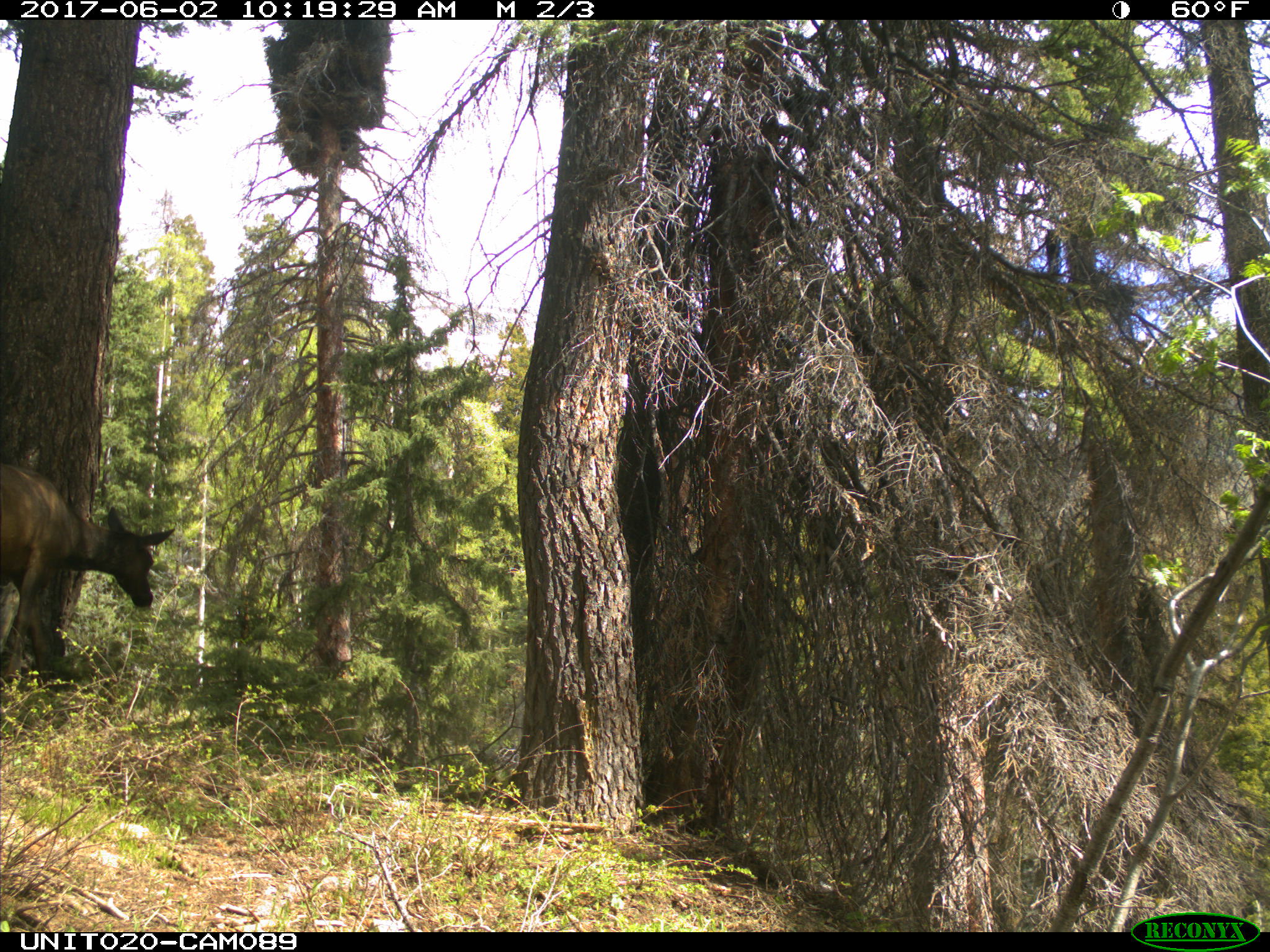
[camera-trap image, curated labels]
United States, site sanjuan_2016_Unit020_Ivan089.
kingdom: Animalia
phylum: Chordata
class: Mammalia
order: Artiodactyla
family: Cervidae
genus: Cervus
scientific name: Cervus elaphus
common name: red deer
Cervus elaphus (red deer).